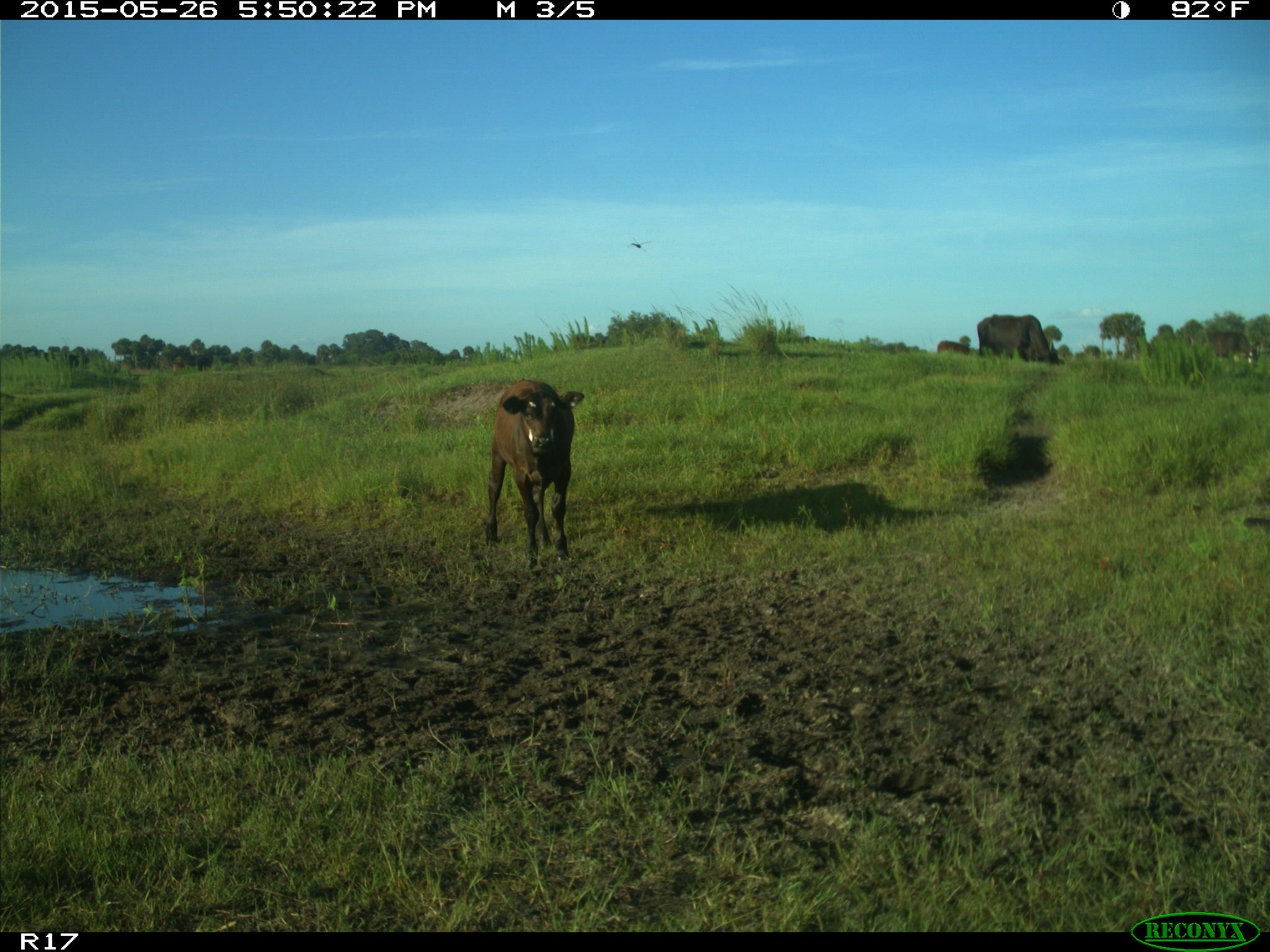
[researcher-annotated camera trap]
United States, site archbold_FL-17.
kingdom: Animalia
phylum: Chordata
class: Mammalia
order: Artiodactyla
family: Bovidae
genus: Bos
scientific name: Bos taurus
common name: domestic cow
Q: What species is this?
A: Bos taurus (domestic cow).